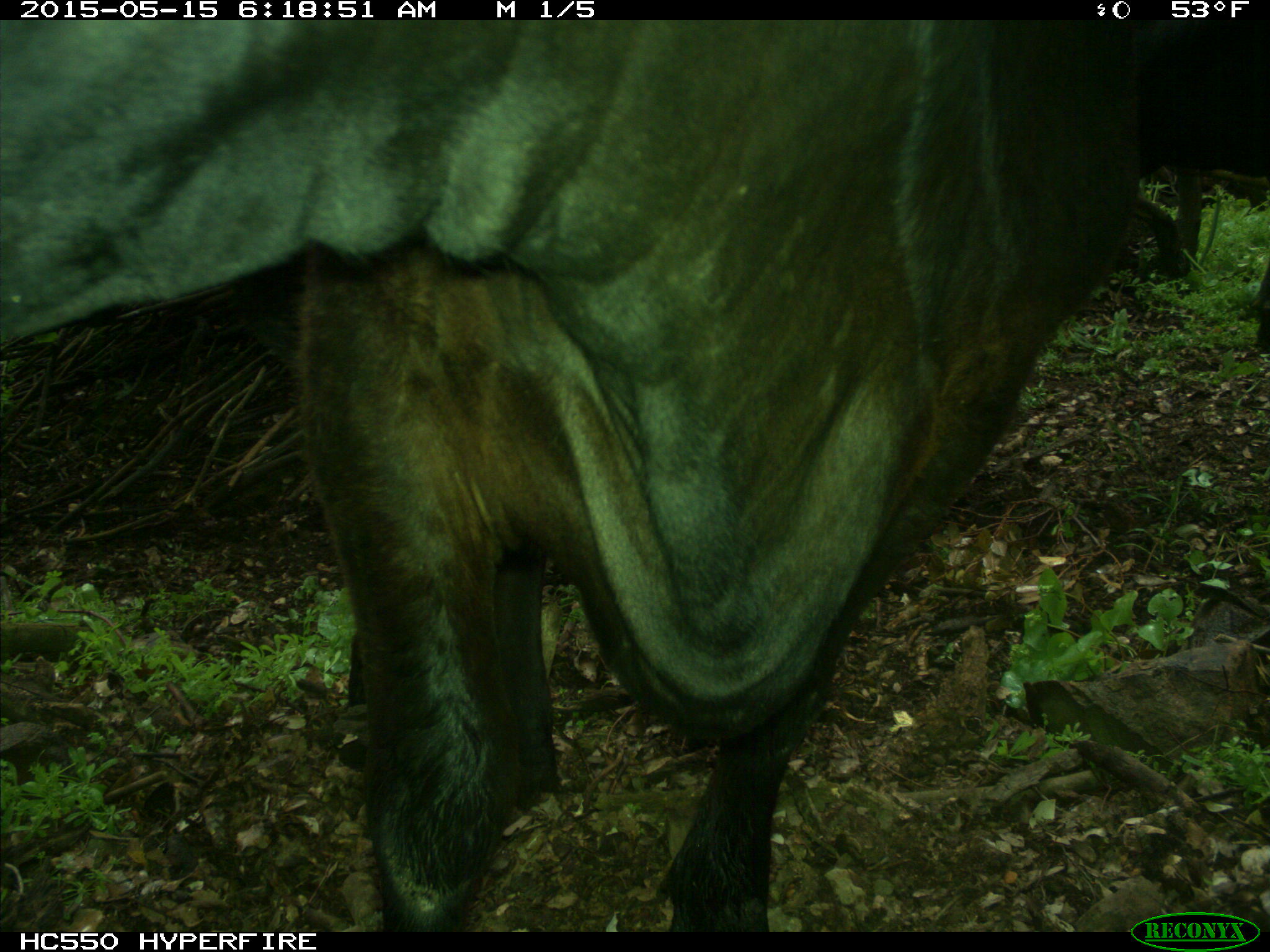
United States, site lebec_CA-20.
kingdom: Animalia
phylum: Chordata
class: Mammalia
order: Artiodactyla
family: Bovidae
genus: Bos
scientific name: Bos taurus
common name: domestic cow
Bos taurus (domestic cow).